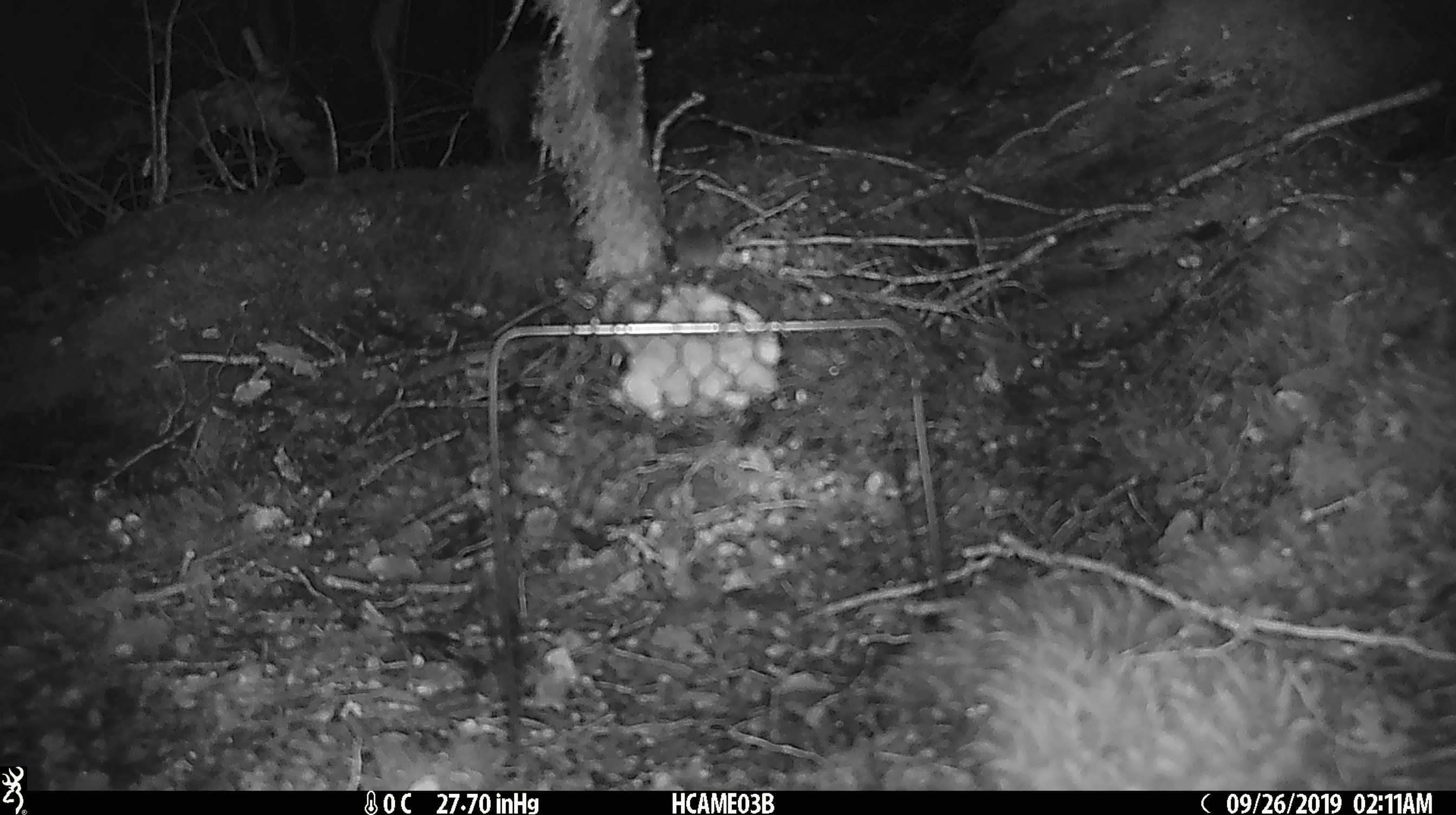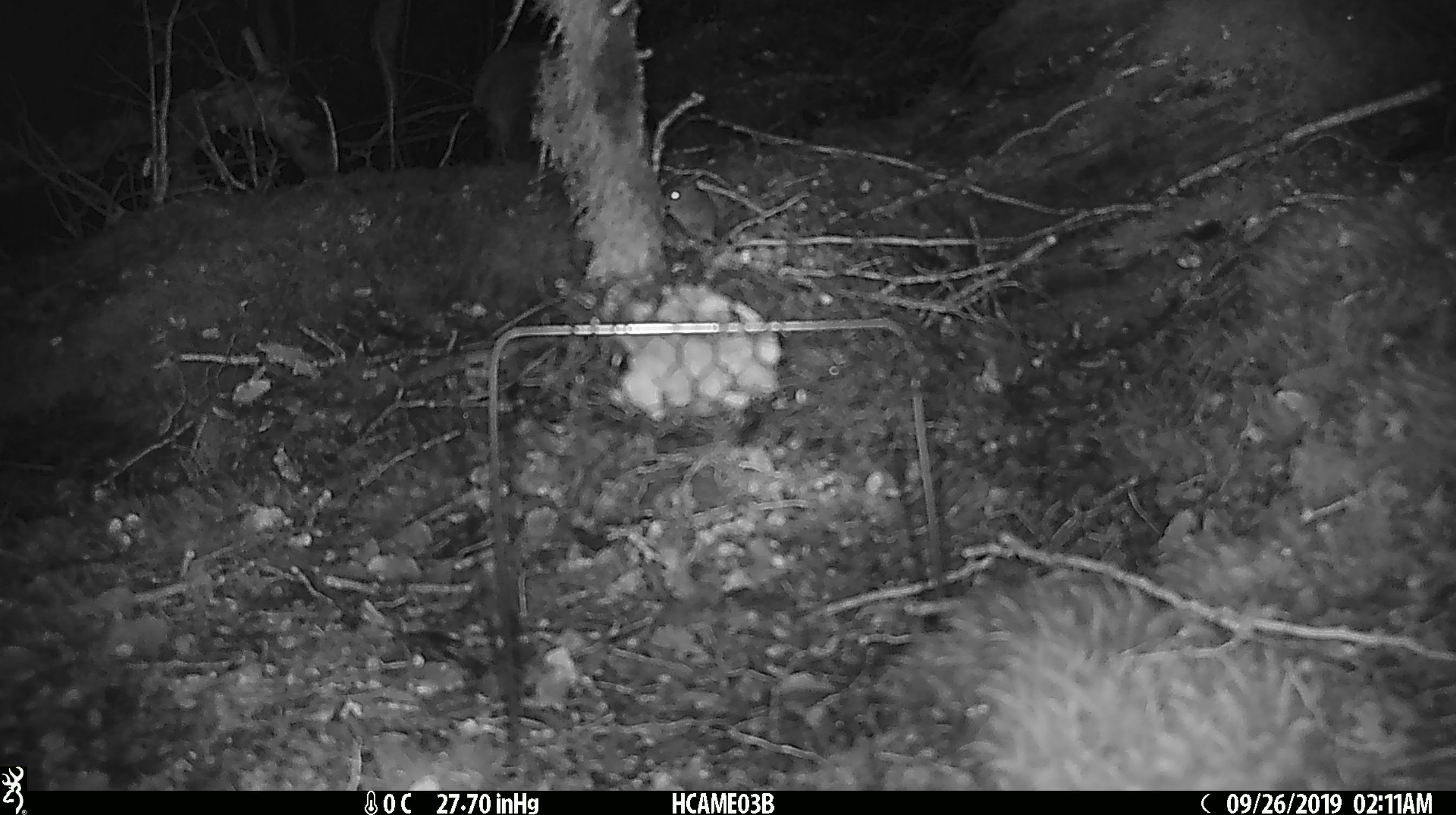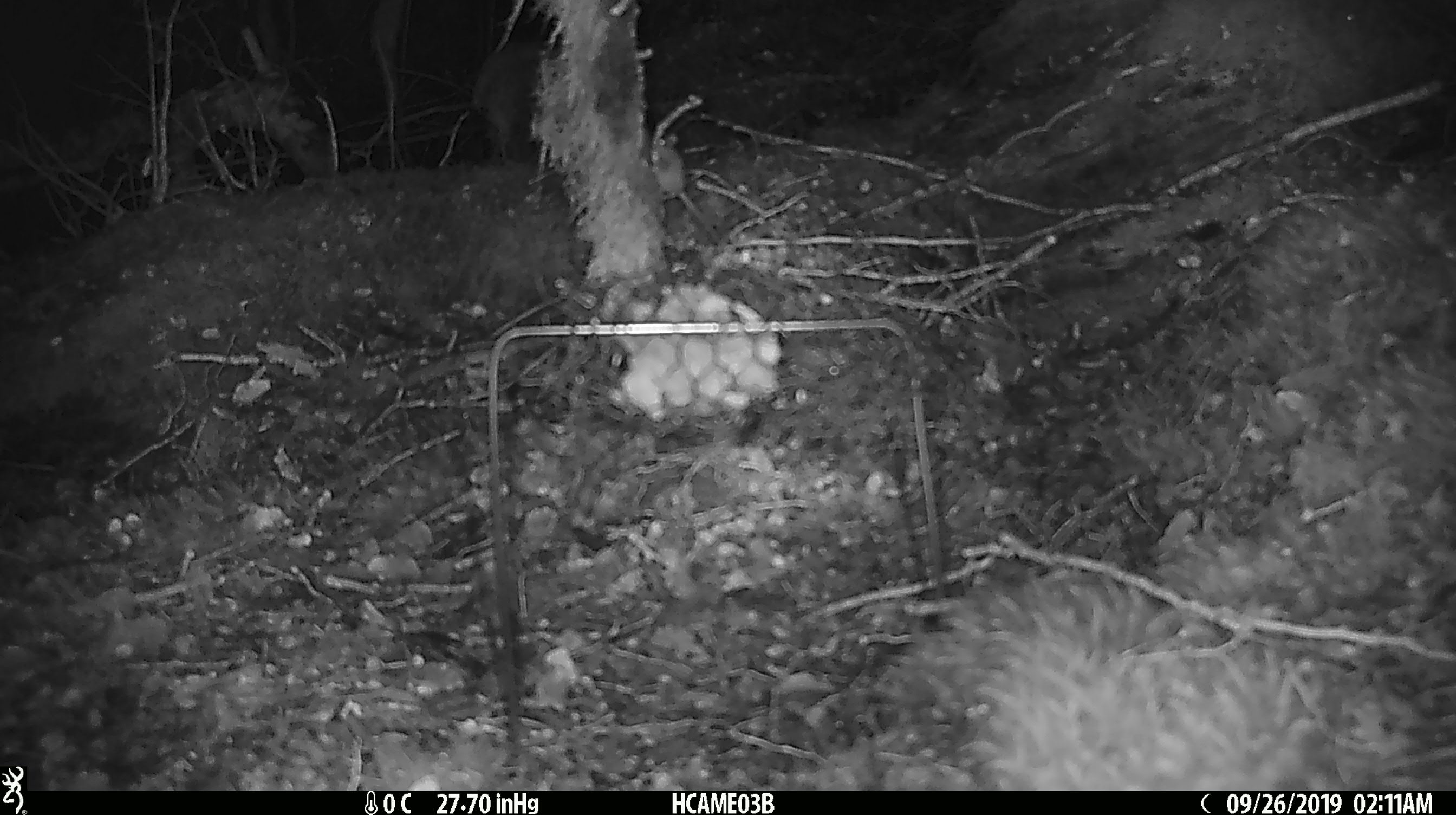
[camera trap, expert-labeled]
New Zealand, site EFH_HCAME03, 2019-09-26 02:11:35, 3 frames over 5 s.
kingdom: Animalia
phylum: Chordata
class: Mammalia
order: Rodentia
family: Muridae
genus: Mus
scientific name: Mus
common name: mouse